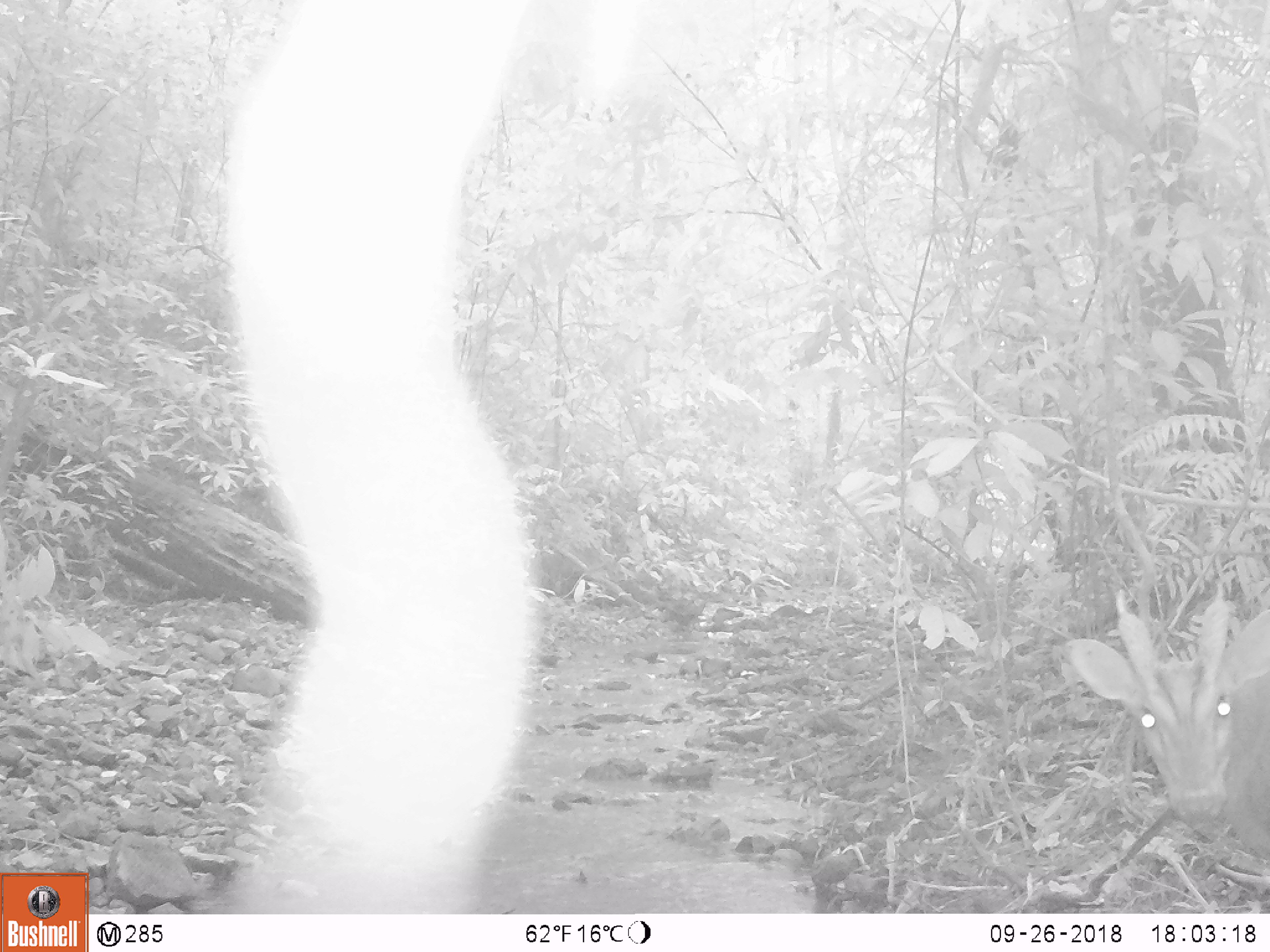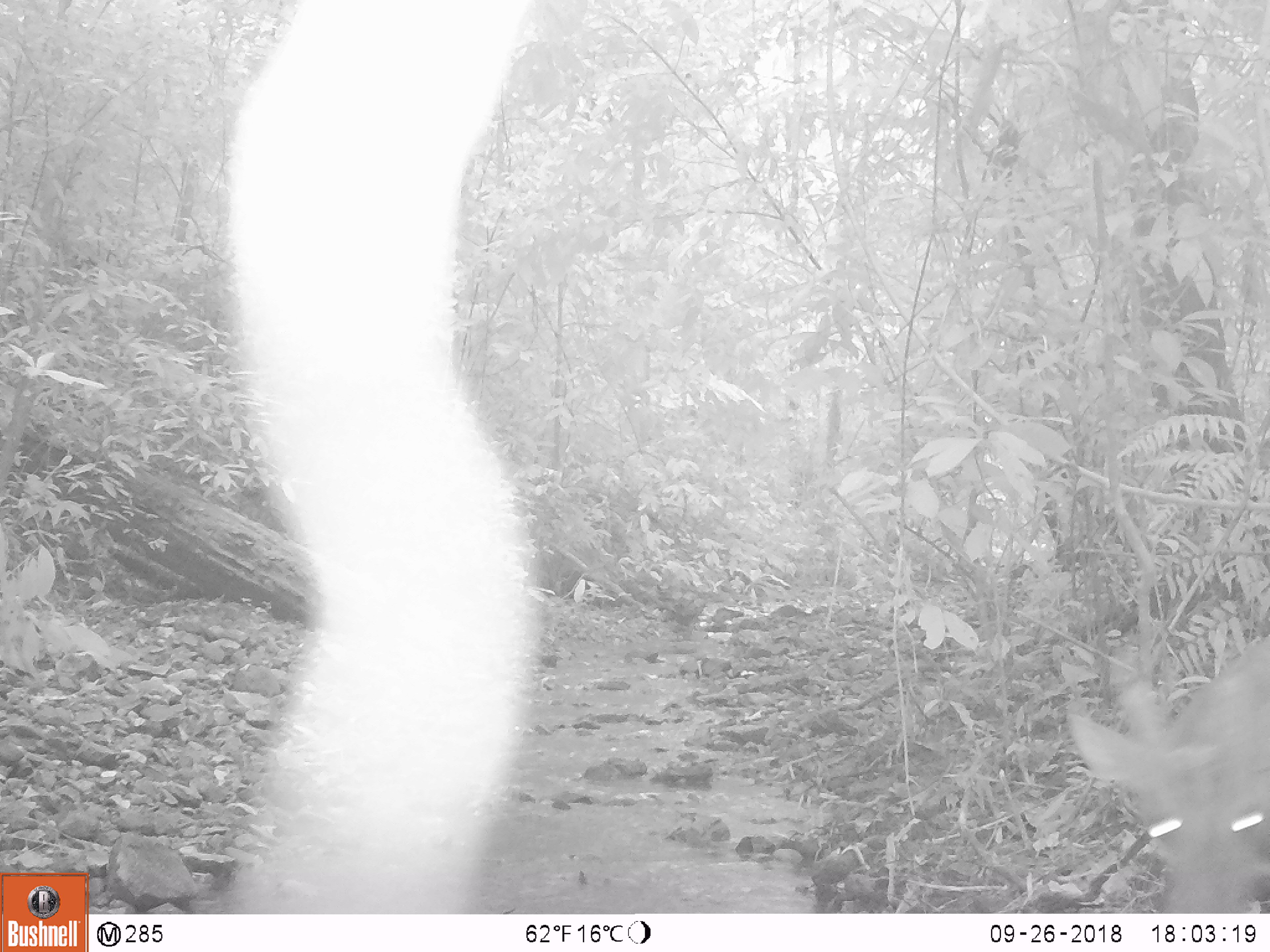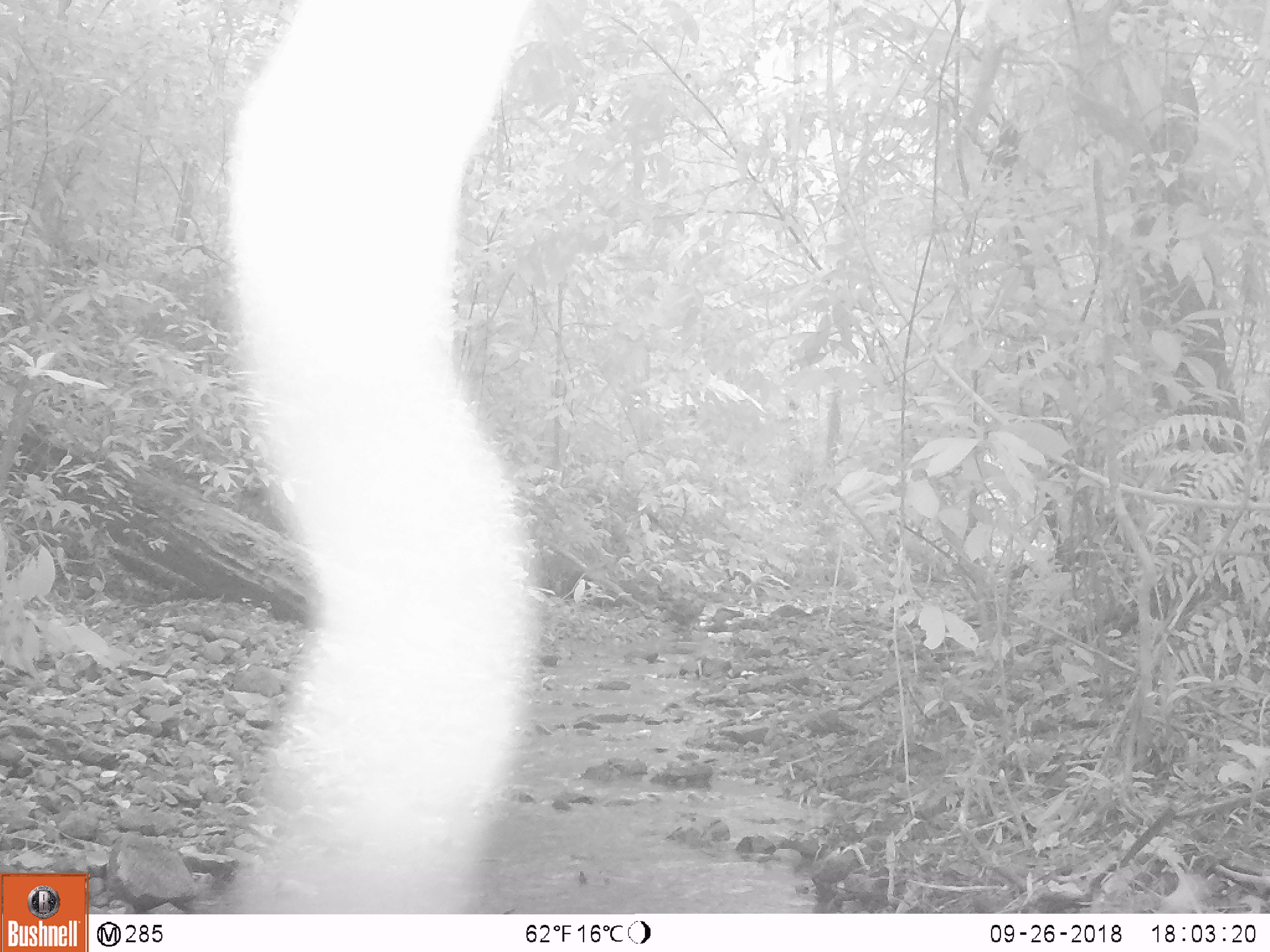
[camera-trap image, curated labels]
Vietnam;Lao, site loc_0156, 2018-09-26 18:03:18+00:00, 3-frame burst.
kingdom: Animalia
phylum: Chordata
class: Mammalia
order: Artiodactyla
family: Cervidae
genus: Muntiacus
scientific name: Muntiacus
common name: muntjacs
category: unidentified muntjac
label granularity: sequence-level